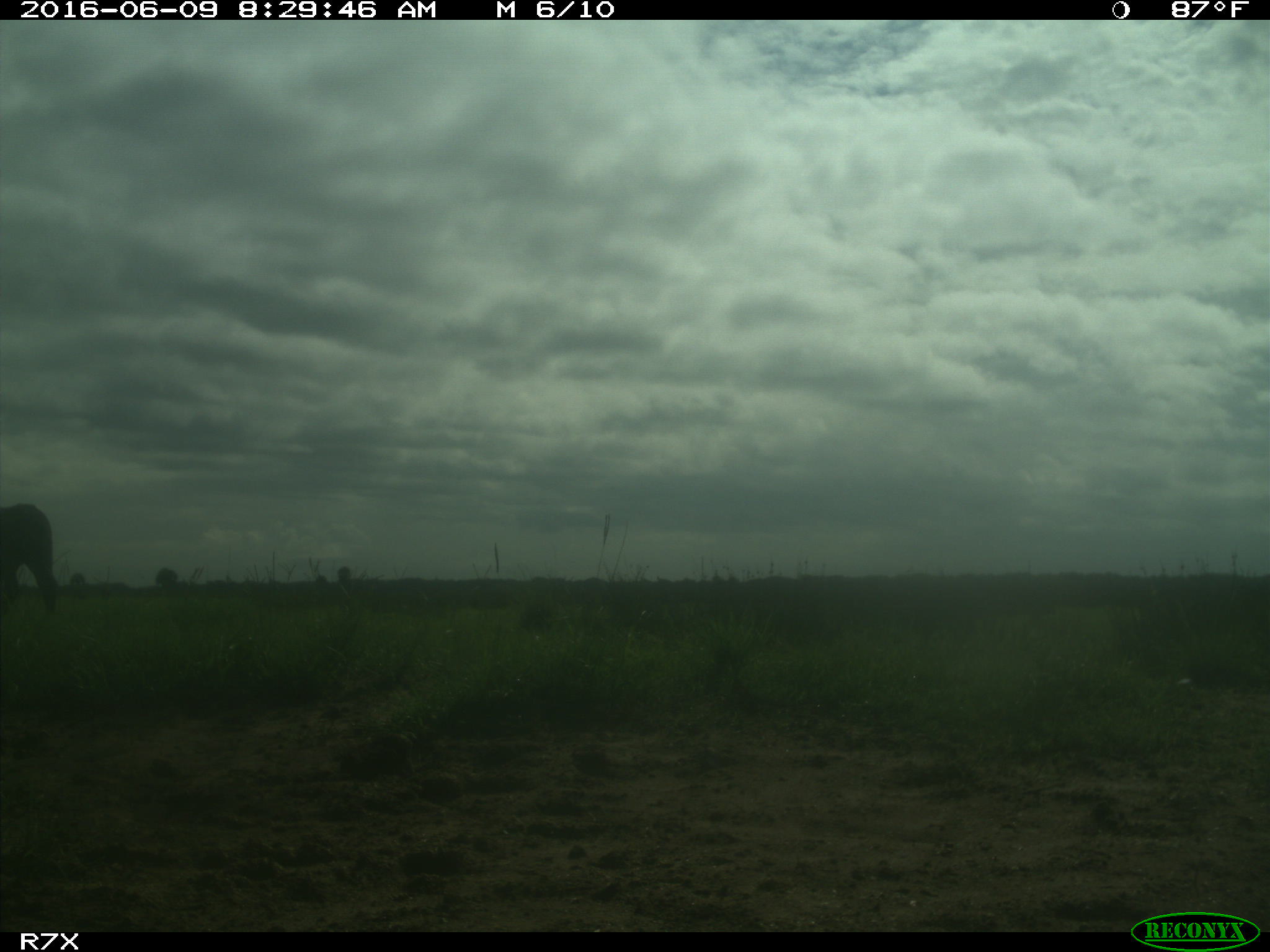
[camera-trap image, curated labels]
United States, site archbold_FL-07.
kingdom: Animalia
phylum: Chordata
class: Mammalia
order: Artiodactyla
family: Bovidae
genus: Bos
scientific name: Bos taurus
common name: domestic cow